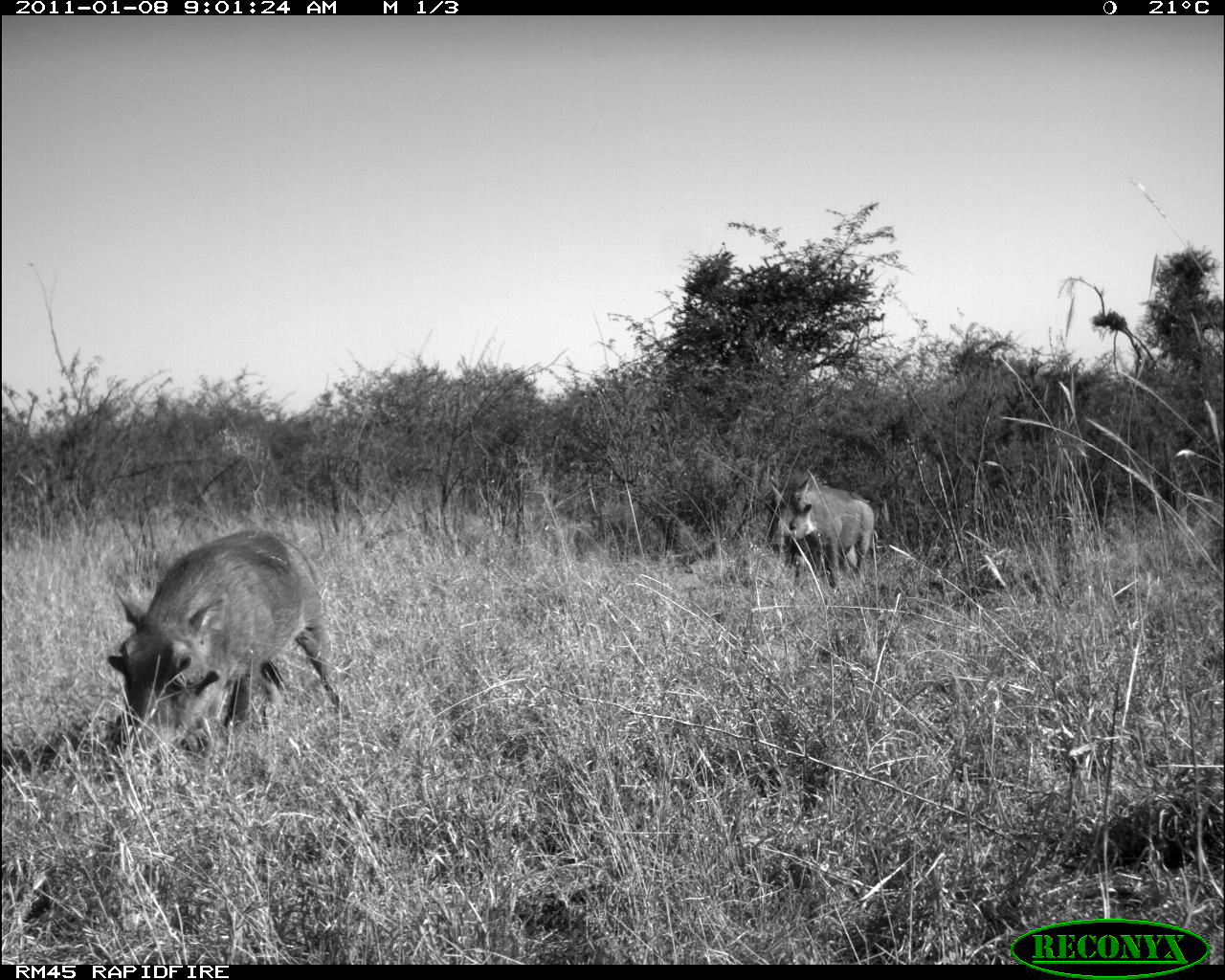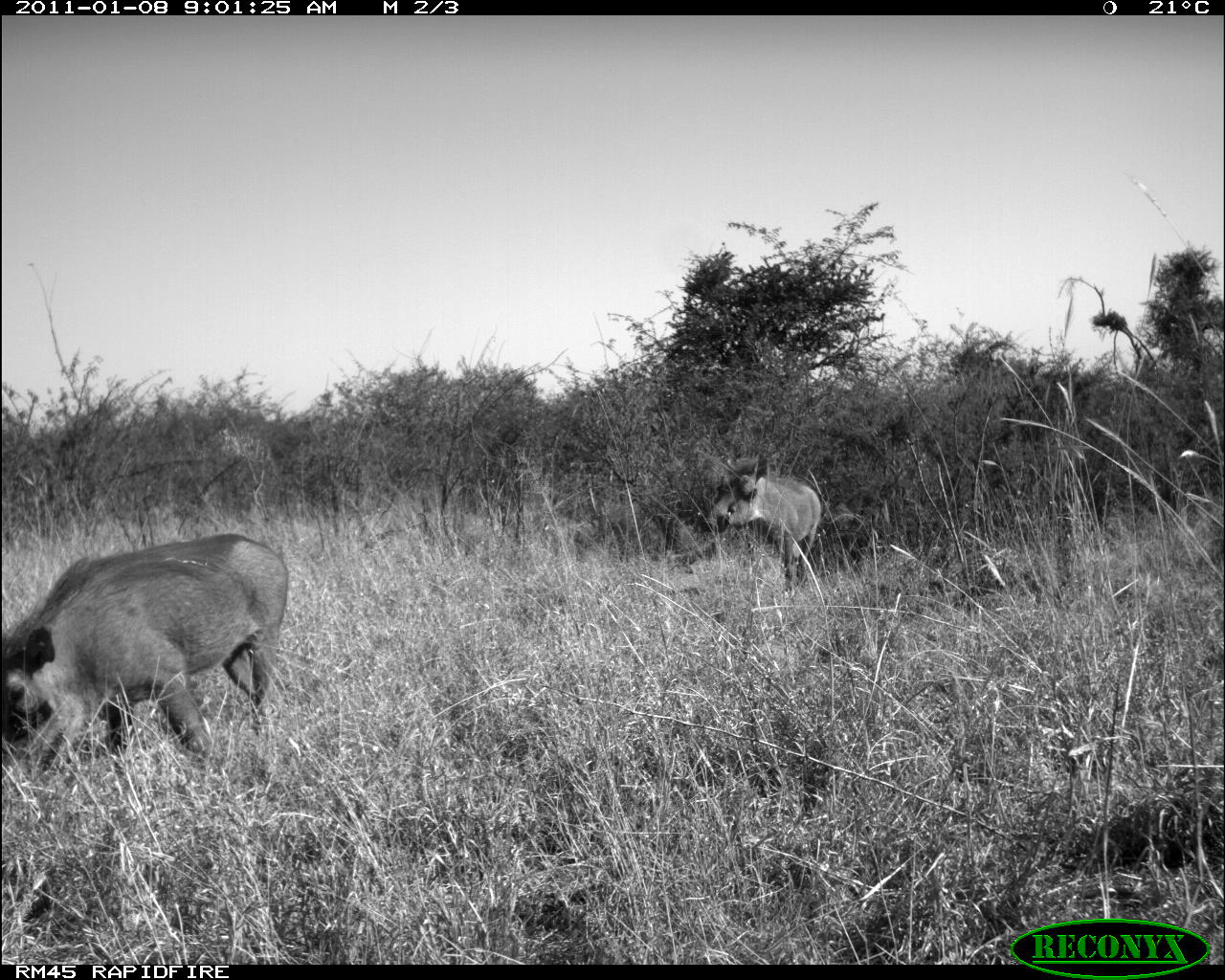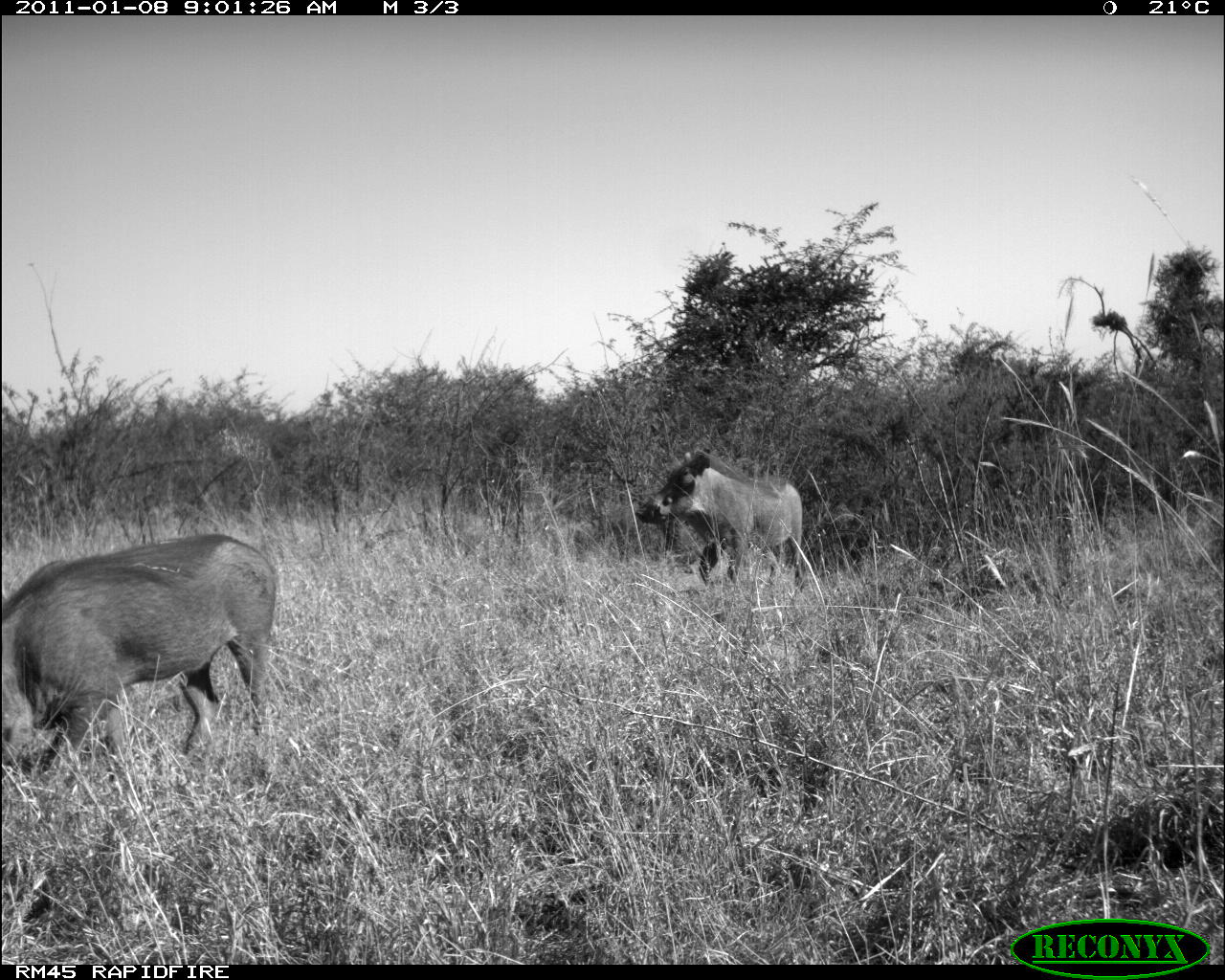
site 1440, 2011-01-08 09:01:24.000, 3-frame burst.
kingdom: Animalia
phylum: Chordata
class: Mammalia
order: Artiodactyla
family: Suidae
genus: Phacochoerus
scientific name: Phacochoerus africanus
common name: common warthog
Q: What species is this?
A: Phacochoerus africanus (common warthog).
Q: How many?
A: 2.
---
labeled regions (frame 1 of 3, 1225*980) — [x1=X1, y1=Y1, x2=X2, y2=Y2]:
phacochoerus africanus: [x1=103, y1=525, x2=352, y2=765]; [x1=767, y1=475, x2=878, y2=576]; [x1=765, y1=491, x2=875, y2=590]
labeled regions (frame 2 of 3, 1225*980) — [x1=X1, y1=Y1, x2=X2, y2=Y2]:
phacochoerus africanus: [x1=0, y1=531, x2=291, y2=773]; [x1=698, y1=470, x2=820, y2=596]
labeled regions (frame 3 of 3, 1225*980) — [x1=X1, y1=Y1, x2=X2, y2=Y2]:
phacochoerus africanus: [x1=0, y1=529, x2=282, y2=783]; [x1=631, y1=444, x2=805, y2=593]